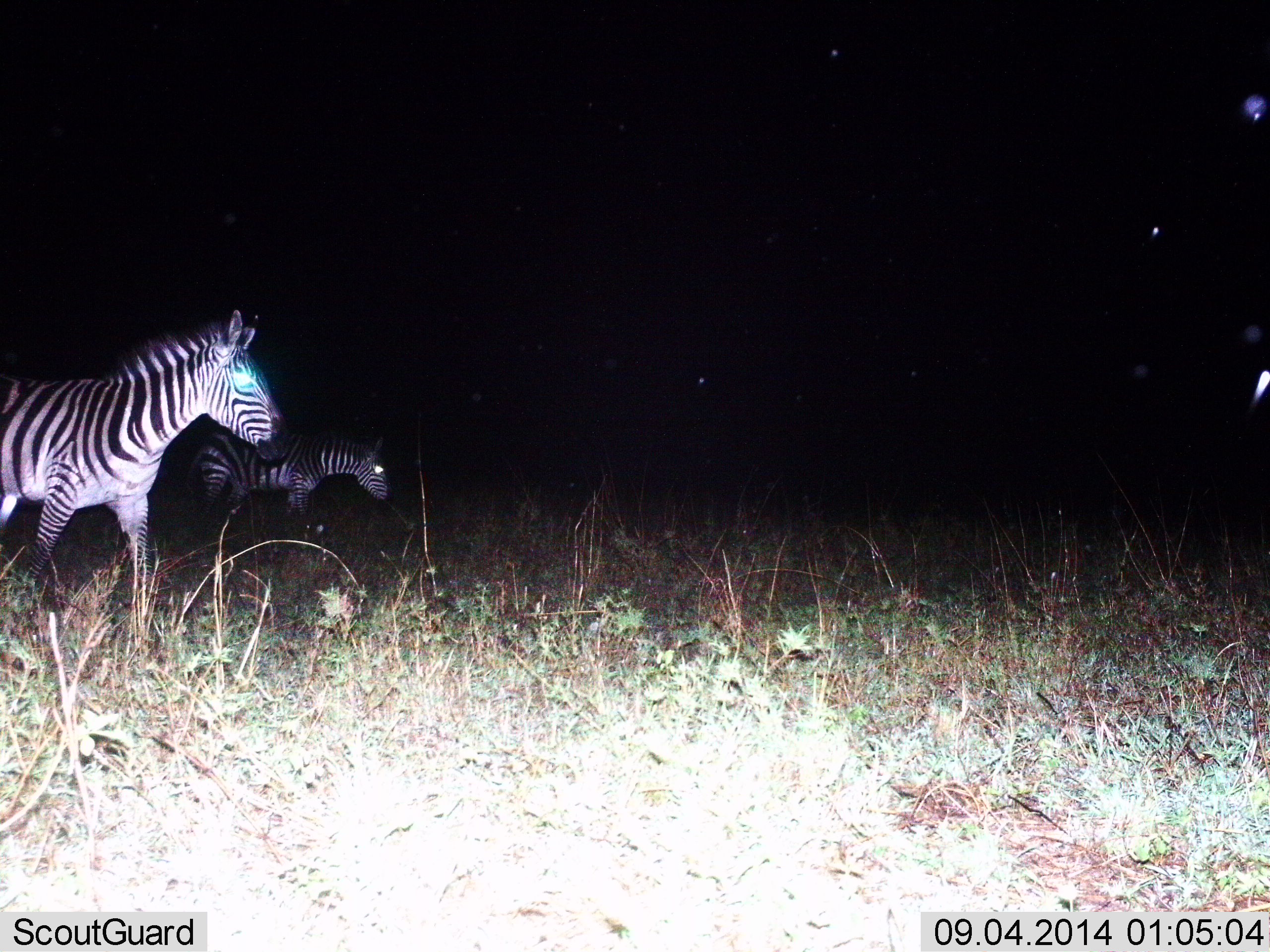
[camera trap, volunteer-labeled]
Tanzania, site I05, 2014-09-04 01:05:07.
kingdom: Animalia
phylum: Chordata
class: Mammalia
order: Perissodactyla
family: Equidae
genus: Equus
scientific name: Equus quagga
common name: plains zebra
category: zebra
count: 2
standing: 40%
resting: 0%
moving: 60%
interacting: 0%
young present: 10%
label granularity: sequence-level